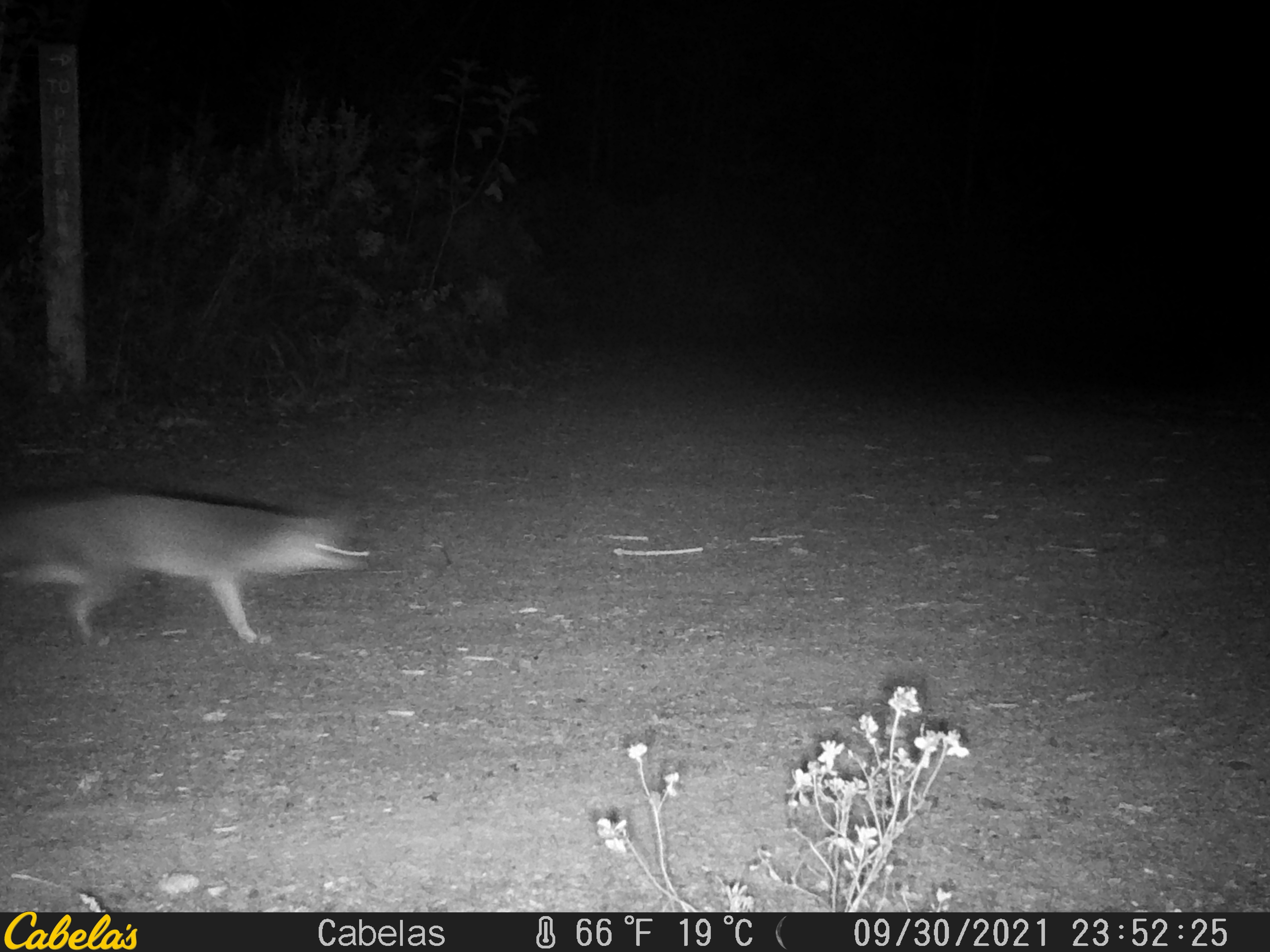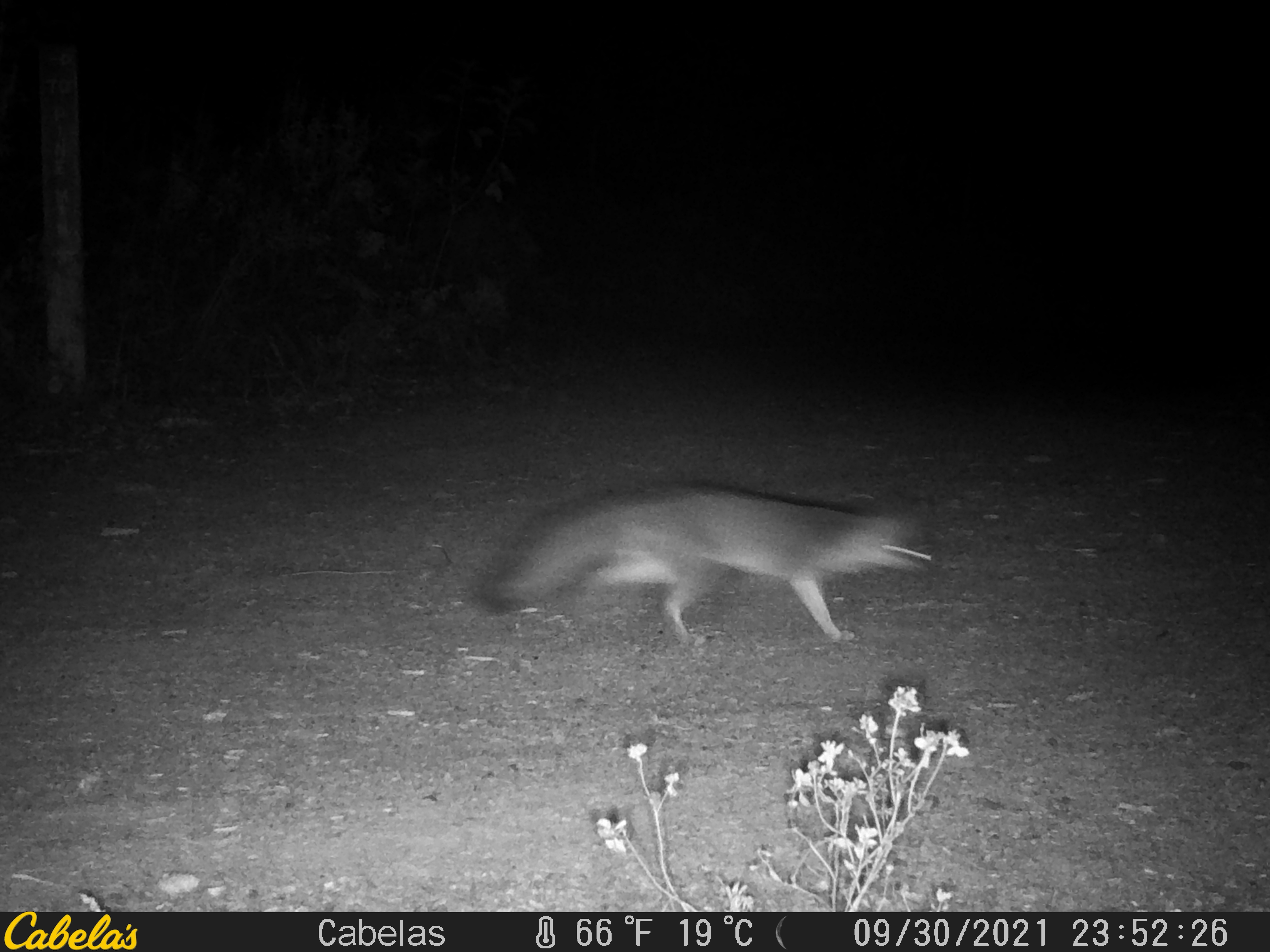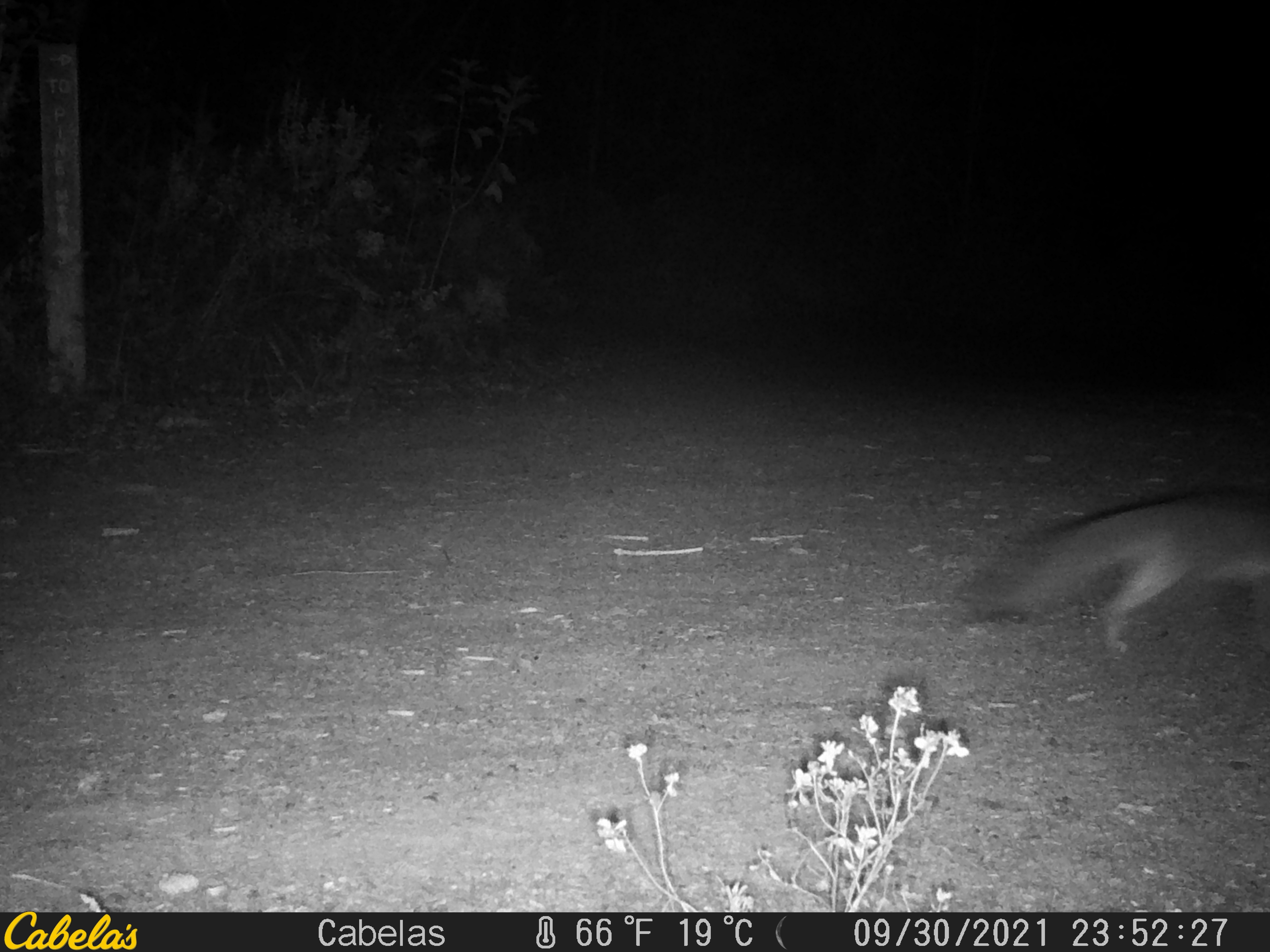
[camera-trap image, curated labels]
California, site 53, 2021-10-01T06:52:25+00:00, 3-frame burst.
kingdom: Animalia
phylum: Chordata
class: Mammalia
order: Carnivora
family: Canidae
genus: Urocyon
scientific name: Urocyon cinereoargenteus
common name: gray fox